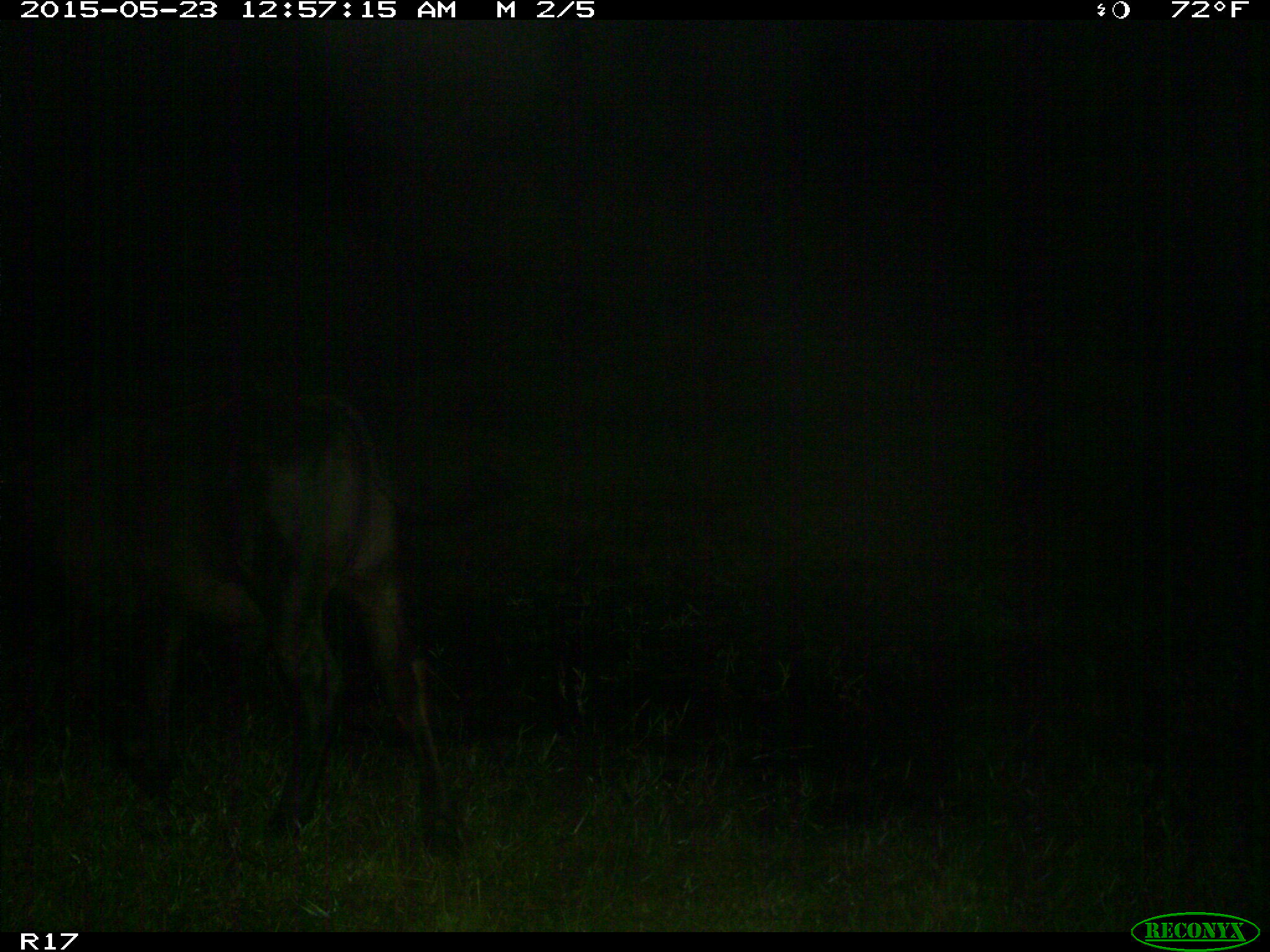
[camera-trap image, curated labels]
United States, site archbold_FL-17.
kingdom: Animalia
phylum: Chordata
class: Mammalia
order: Artiodactyla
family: Bovidae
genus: Bos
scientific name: Bos taurus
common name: domestic cow